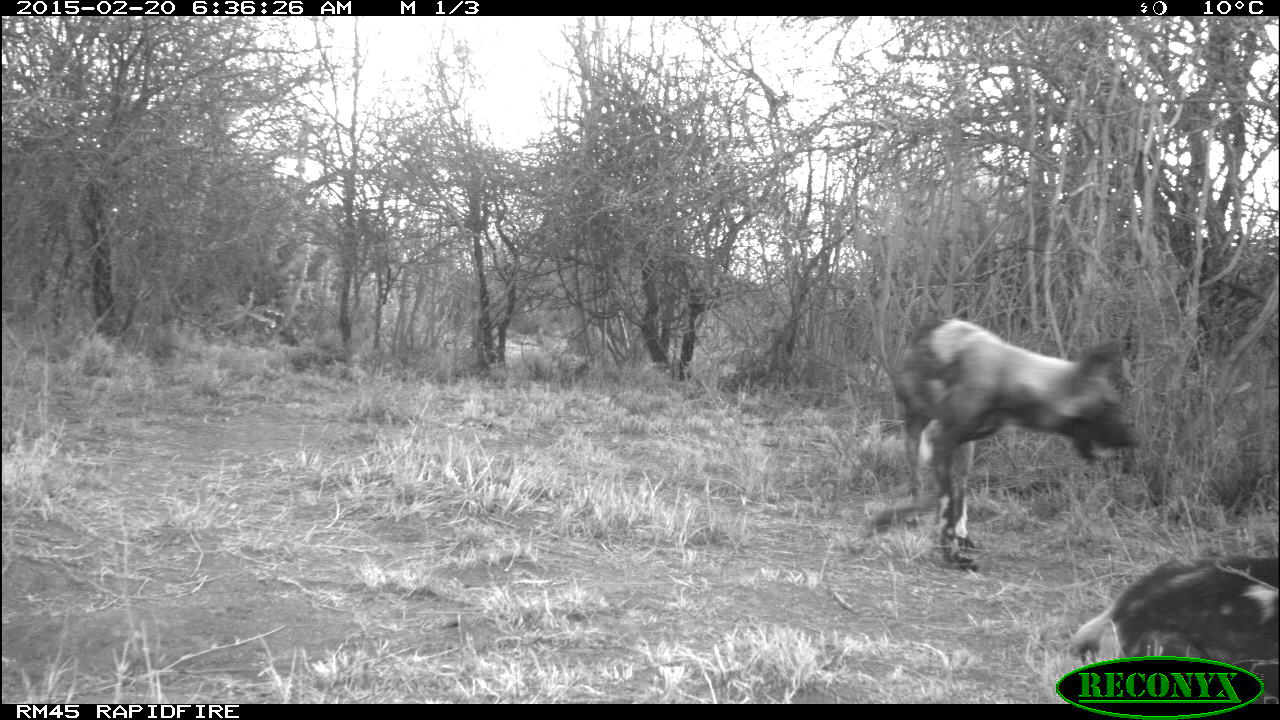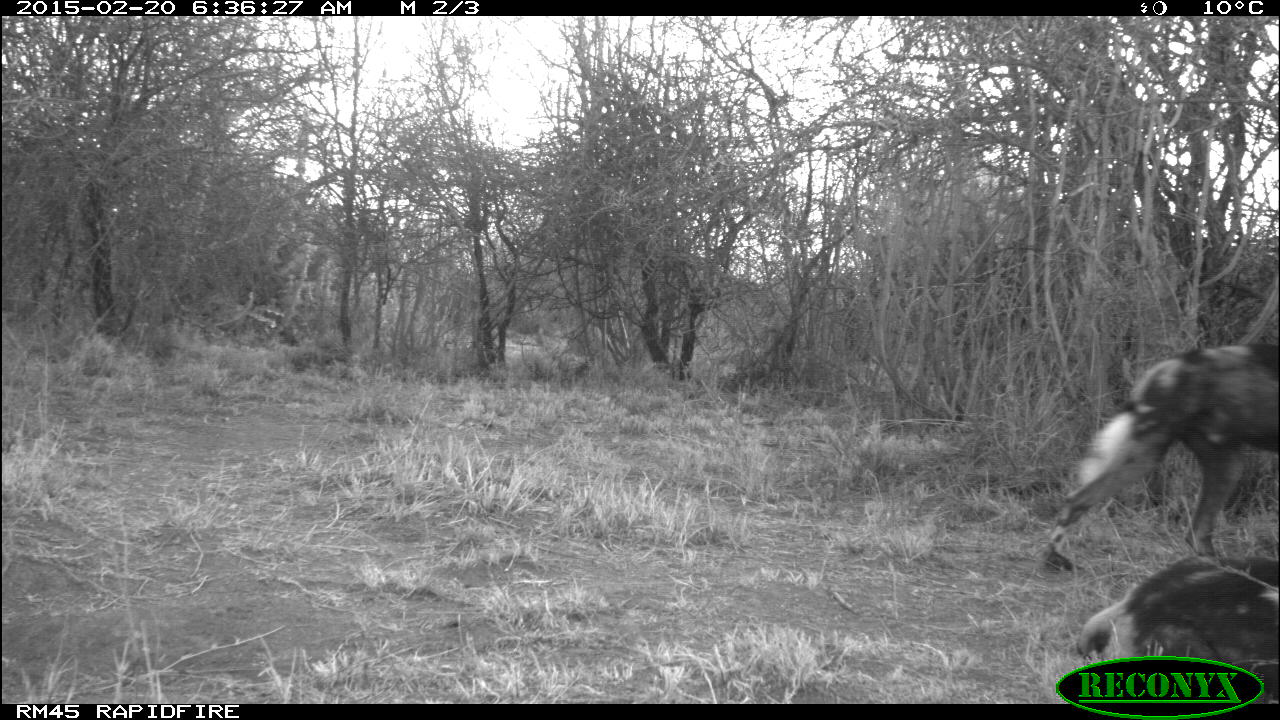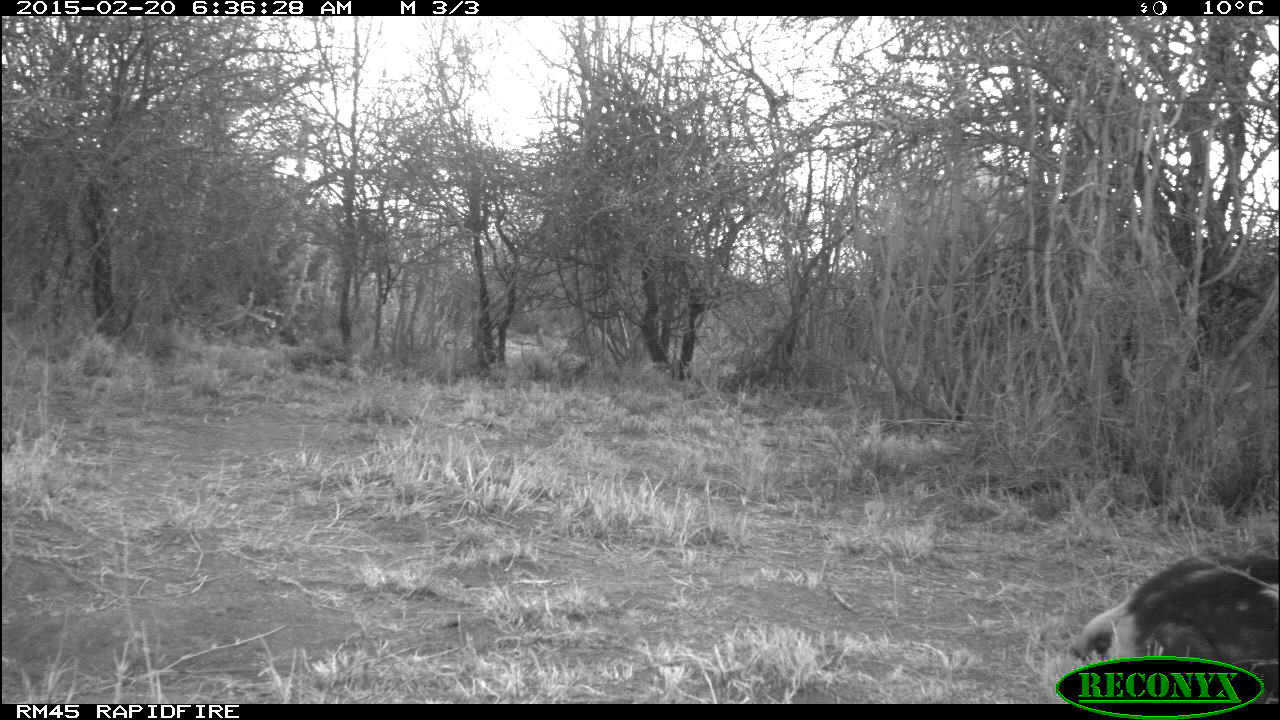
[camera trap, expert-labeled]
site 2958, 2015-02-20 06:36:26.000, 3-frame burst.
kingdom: Animalia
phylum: Chordata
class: Mammalia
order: Carnivora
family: Canidae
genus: Lycaon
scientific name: Lycaon pictus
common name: african wild dog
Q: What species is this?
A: Lycaon pictus (african wild dog).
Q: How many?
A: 2.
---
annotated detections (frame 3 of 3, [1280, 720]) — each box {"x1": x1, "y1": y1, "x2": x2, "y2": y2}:
lycaon pictus: {"x1": 1074, "y1": 548, "x2": 1277, "y2": 701}